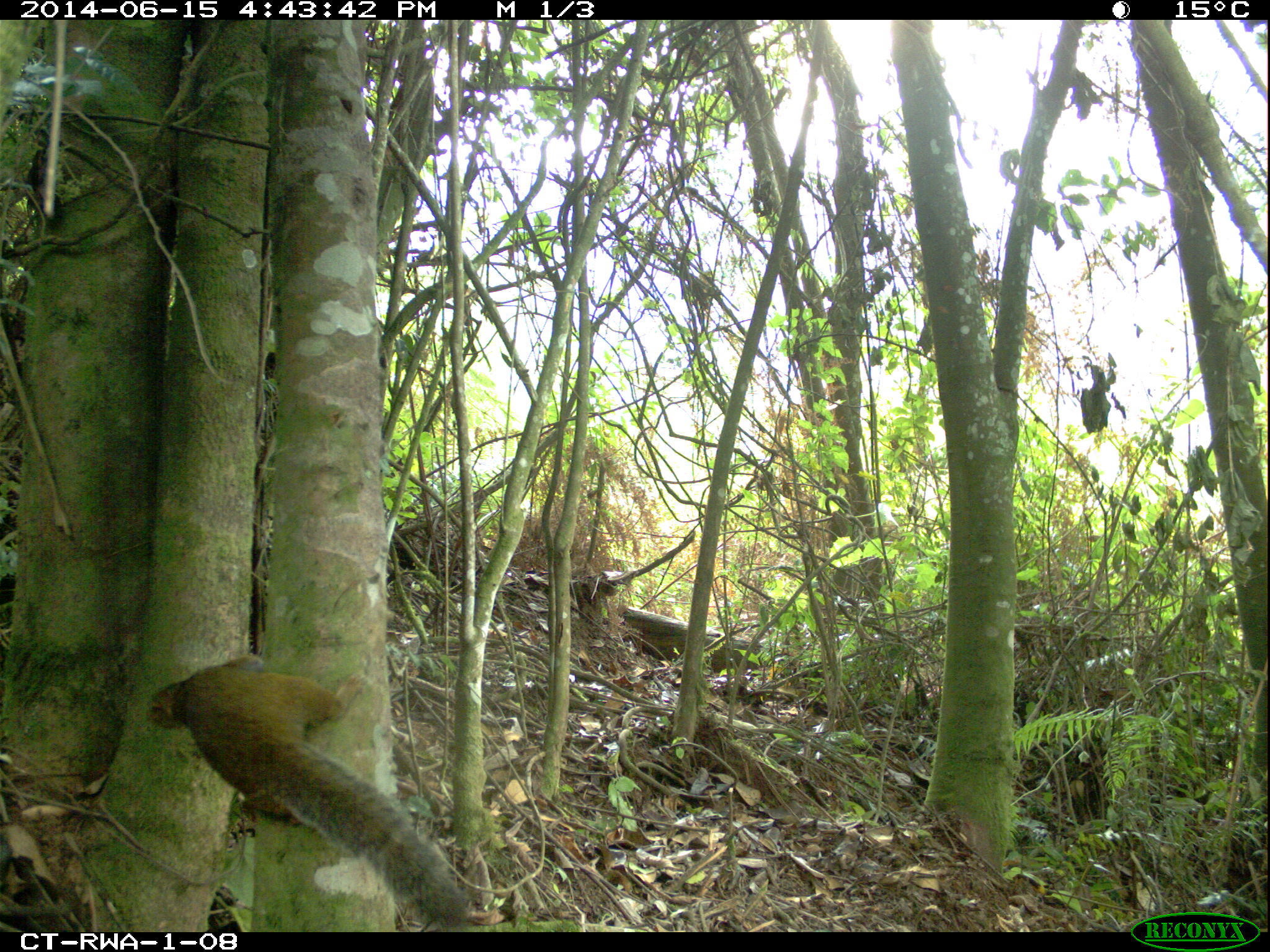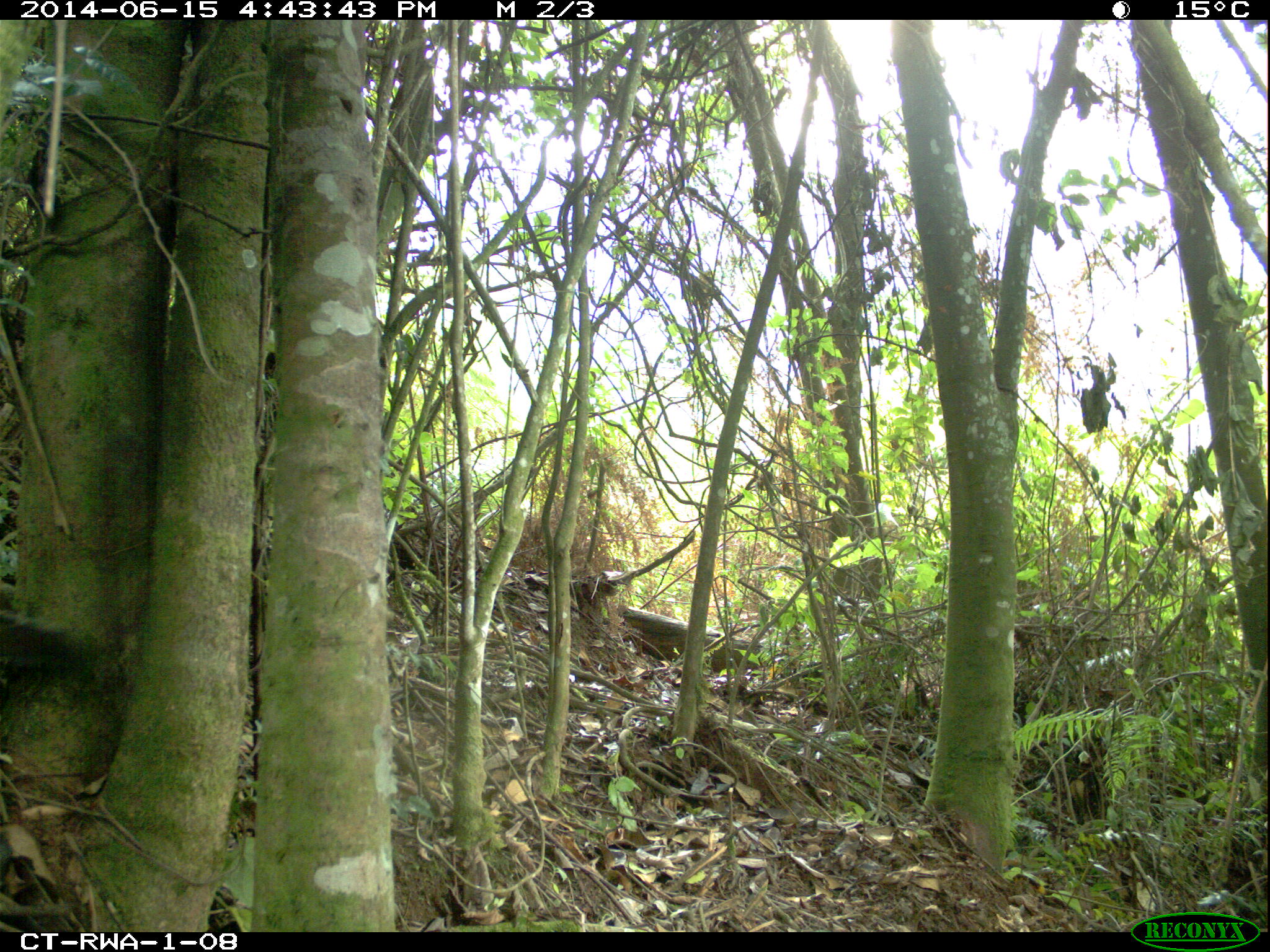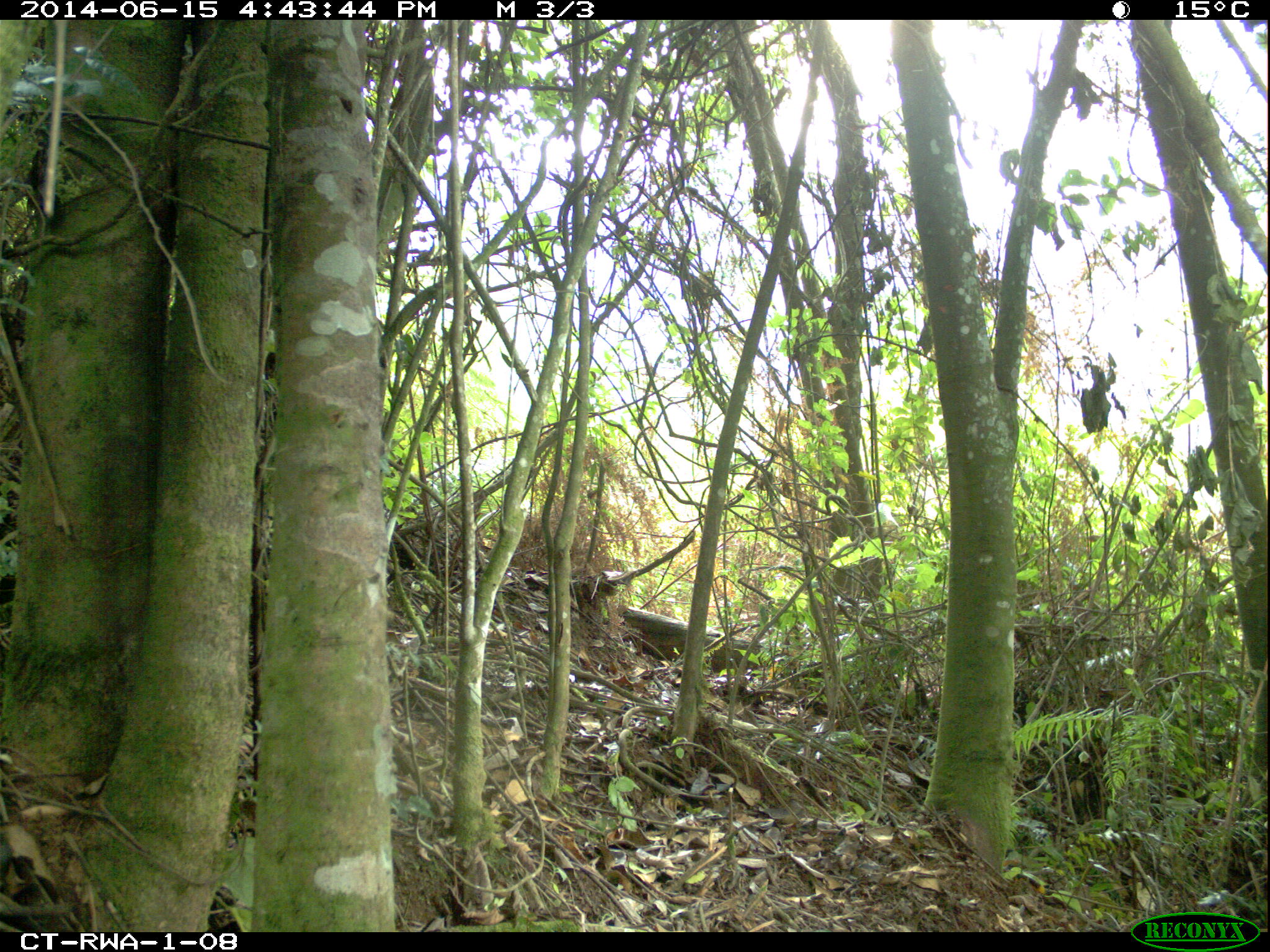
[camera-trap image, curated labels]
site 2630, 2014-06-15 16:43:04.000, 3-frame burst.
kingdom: Animalia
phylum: Chordata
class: Mammalia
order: Rodentia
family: Sciuridae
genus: Funisciurus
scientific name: Funisciurus carruthersi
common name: carruther's mountain squirrel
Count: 1.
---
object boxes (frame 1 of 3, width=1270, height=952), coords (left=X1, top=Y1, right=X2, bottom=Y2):
funisciurus carruthersi: (left=148, top=657, right=468, bottom=929)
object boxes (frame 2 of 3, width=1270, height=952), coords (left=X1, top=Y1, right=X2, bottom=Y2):
funisciurus carruthersi: (left=0, top=614, right=122, bottom=781)